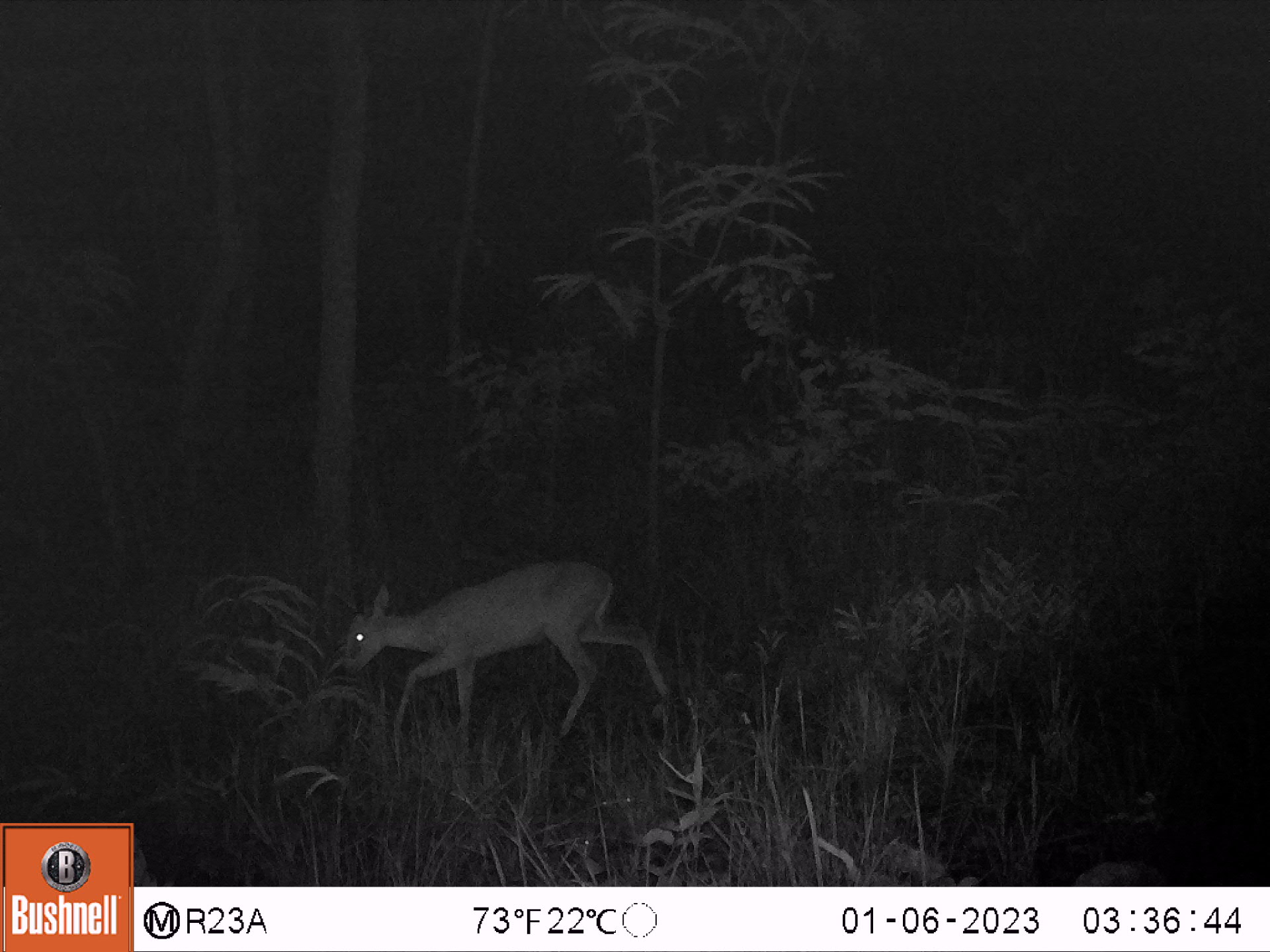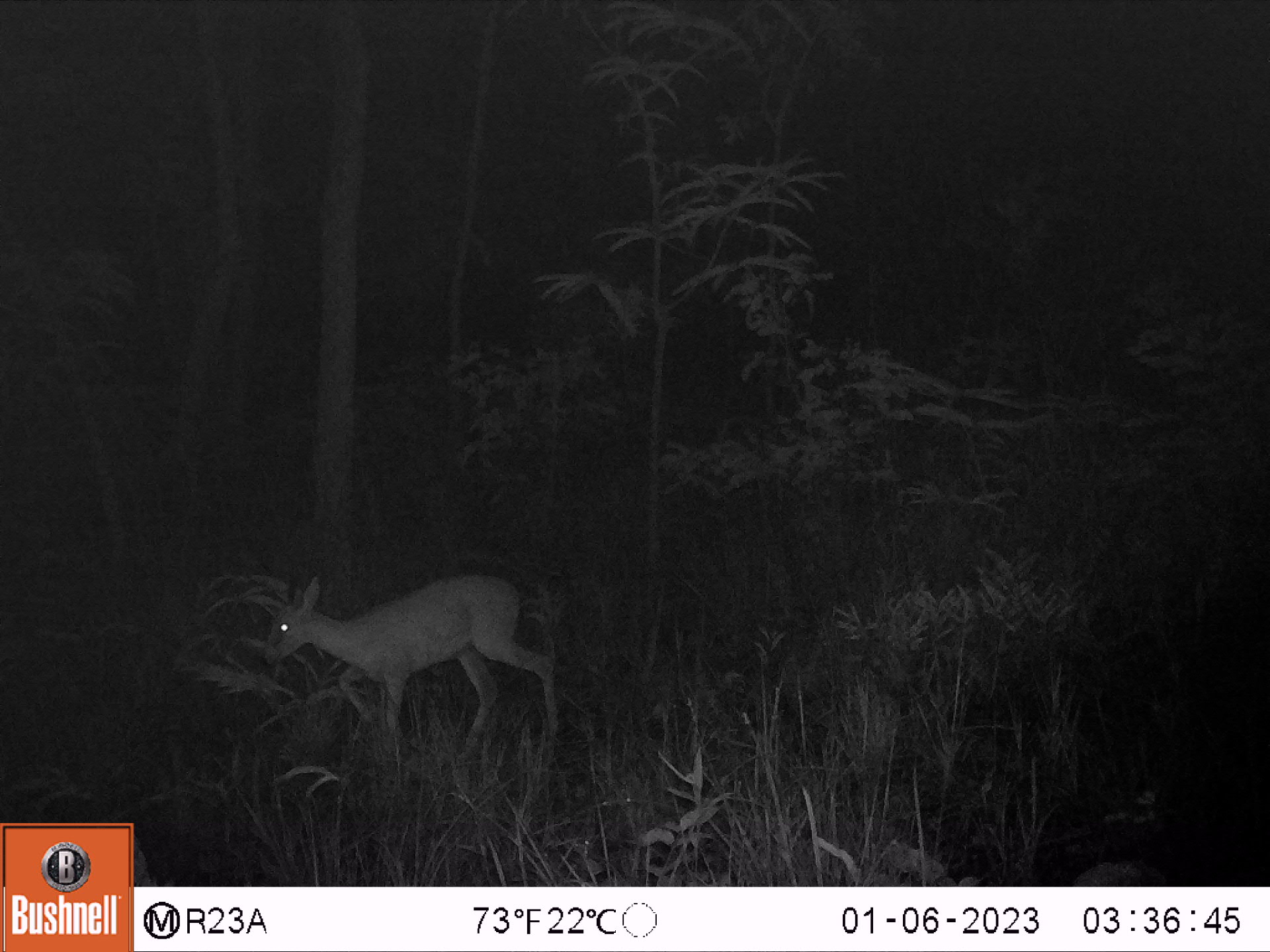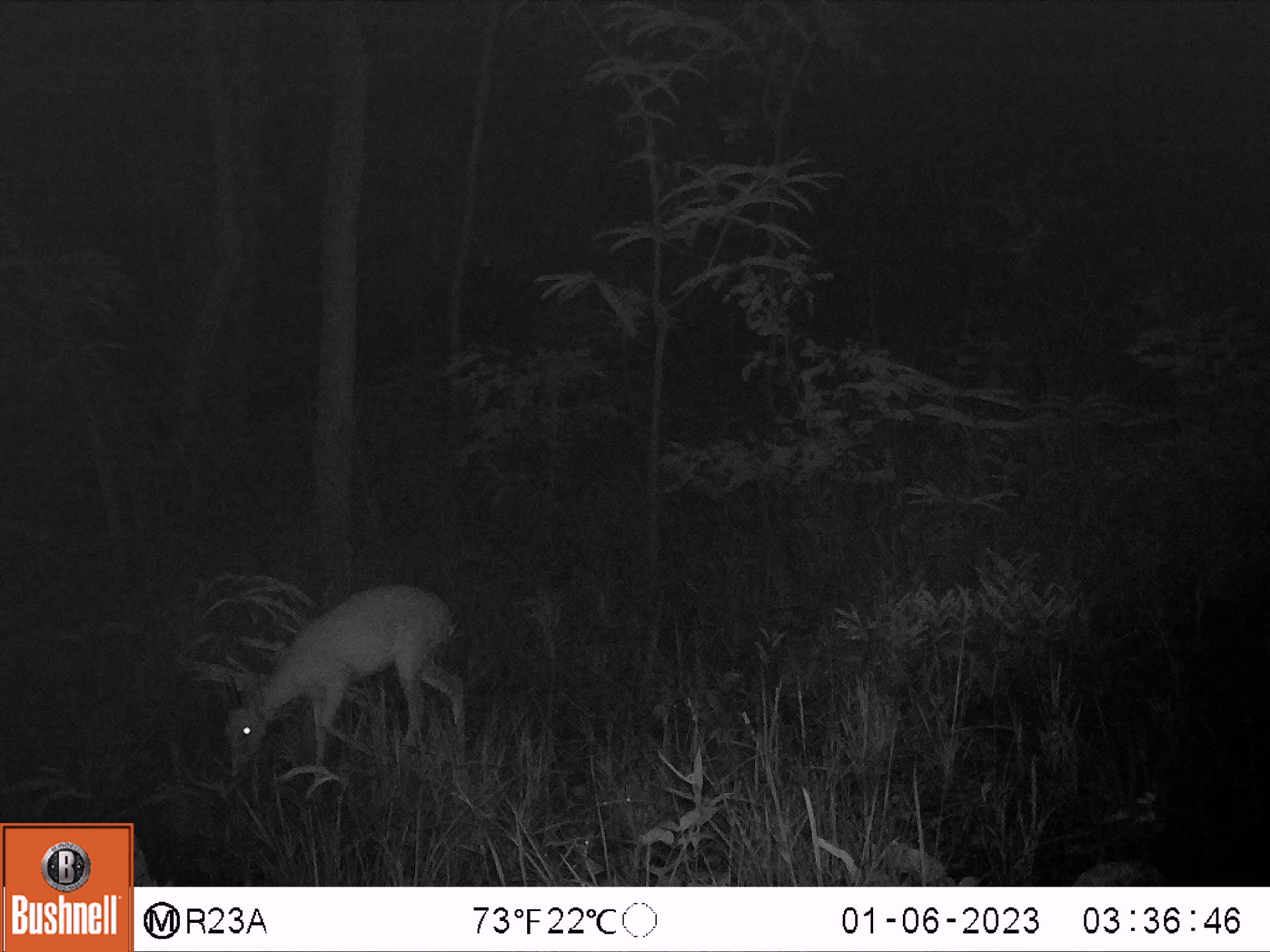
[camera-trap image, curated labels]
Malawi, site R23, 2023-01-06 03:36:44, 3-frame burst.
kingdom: Animalia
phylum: Chordata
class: Mammalia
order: Artiodactyla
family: Bovidae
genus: Sylvicapra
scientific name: Sylvicapra grimmia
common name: common duiker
Common duiker (Sylvicapra grimmia), count 1.